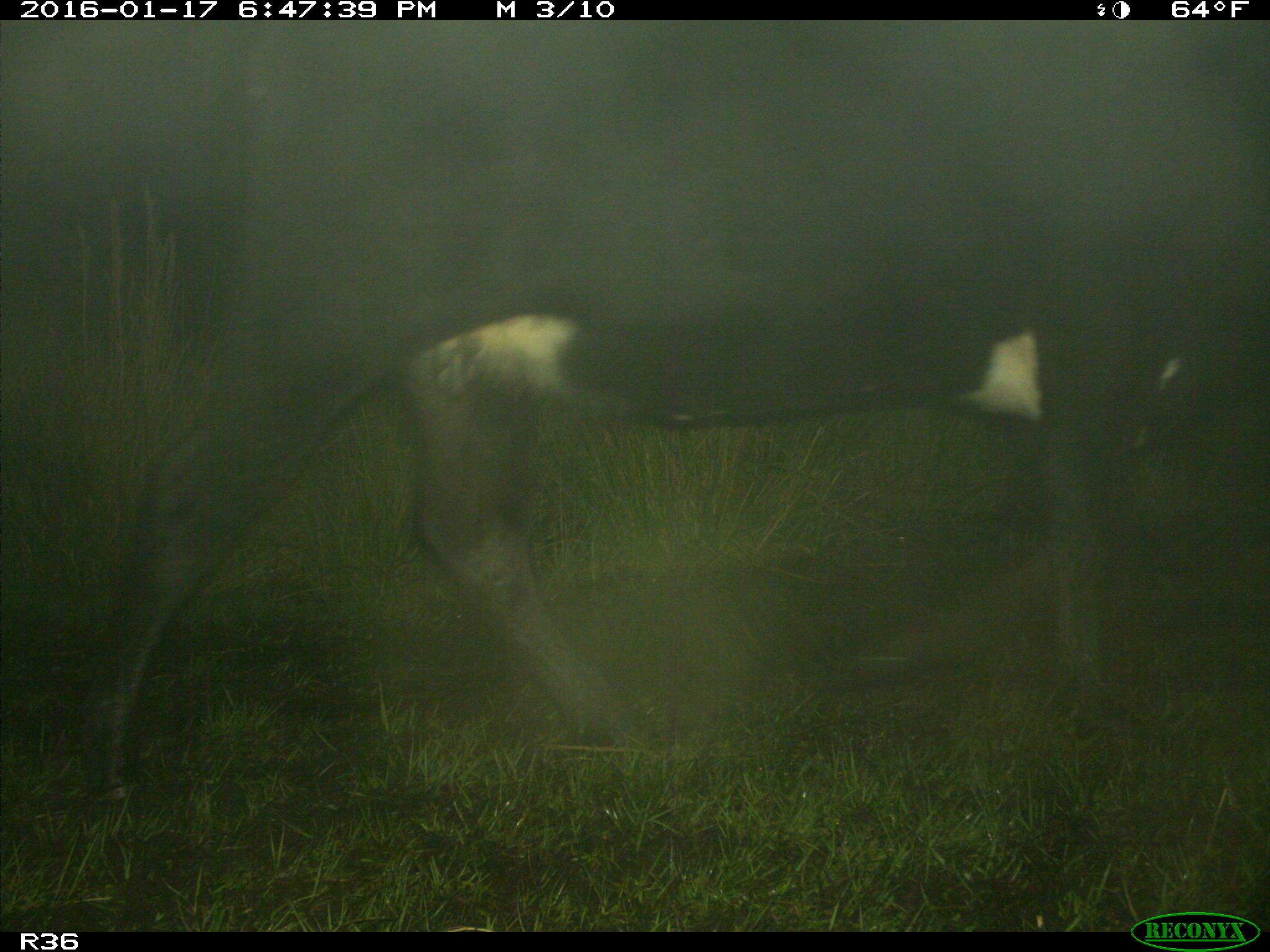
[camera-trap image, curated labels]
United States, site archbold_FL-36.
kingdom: Animalia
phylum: Chordata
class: Mammalia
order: Artiodactyla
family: Bovidae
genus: Bos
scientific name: Bos taurus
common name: domestic cow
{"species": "Bos taurus (domestic cow)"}